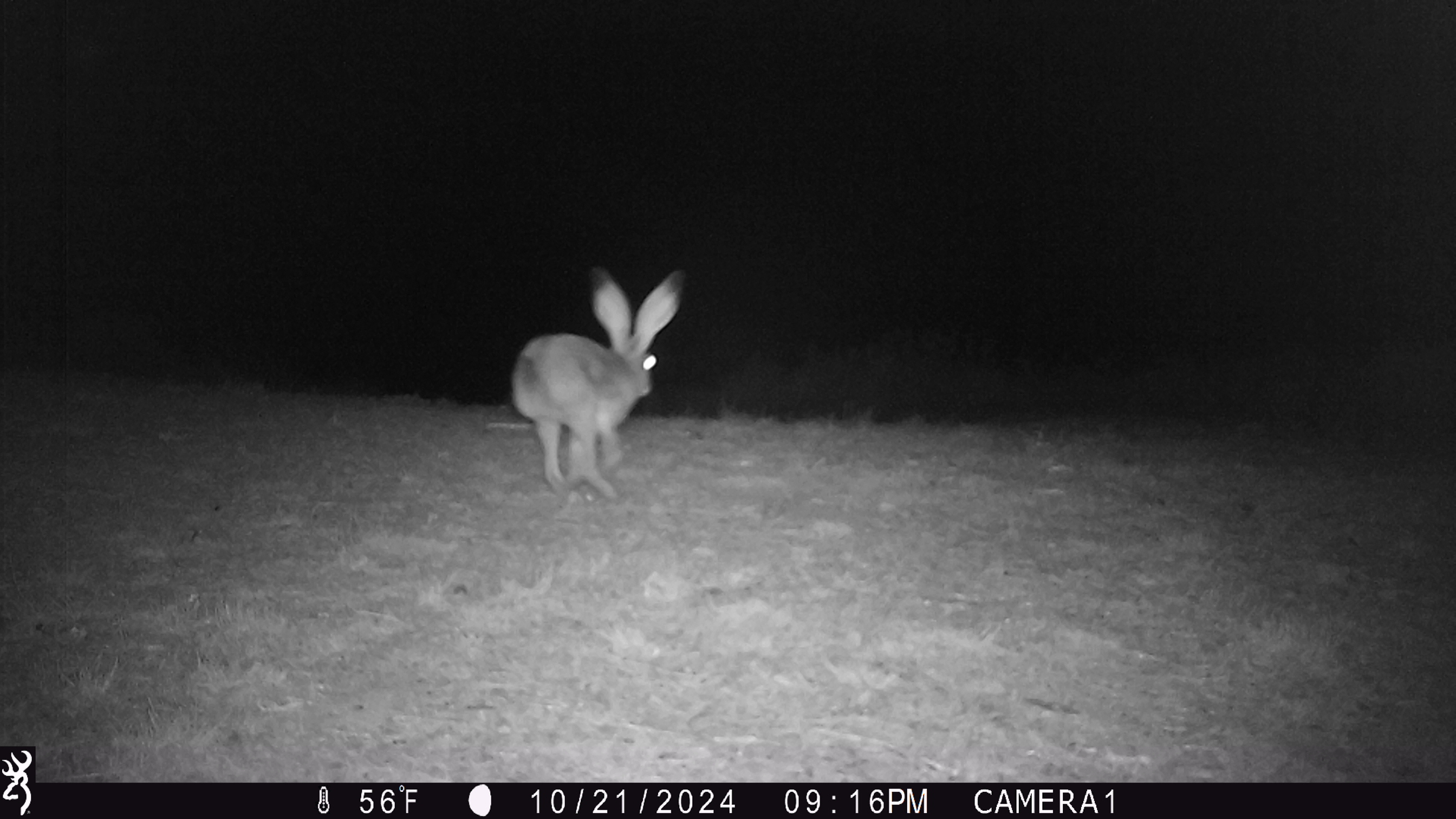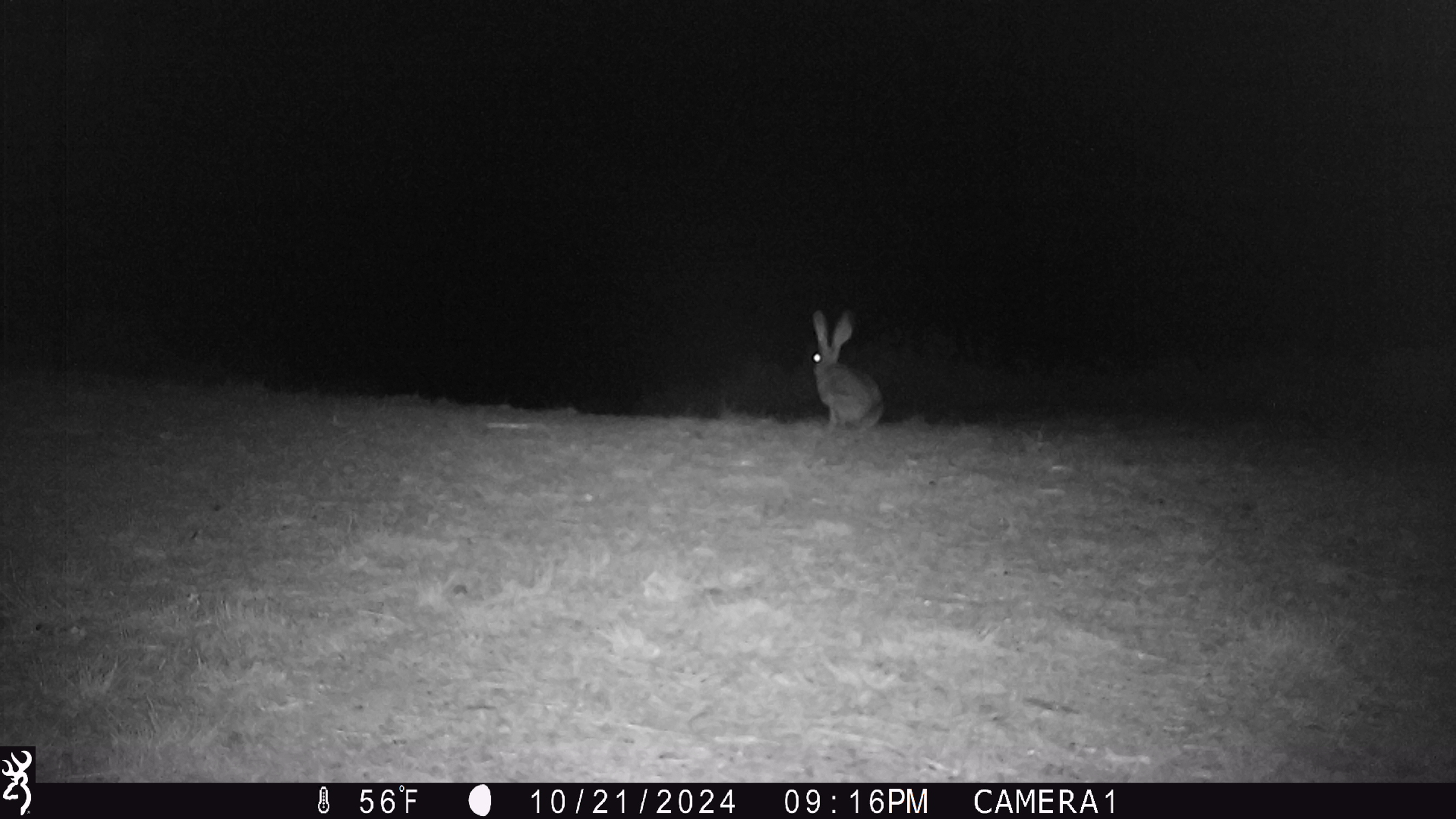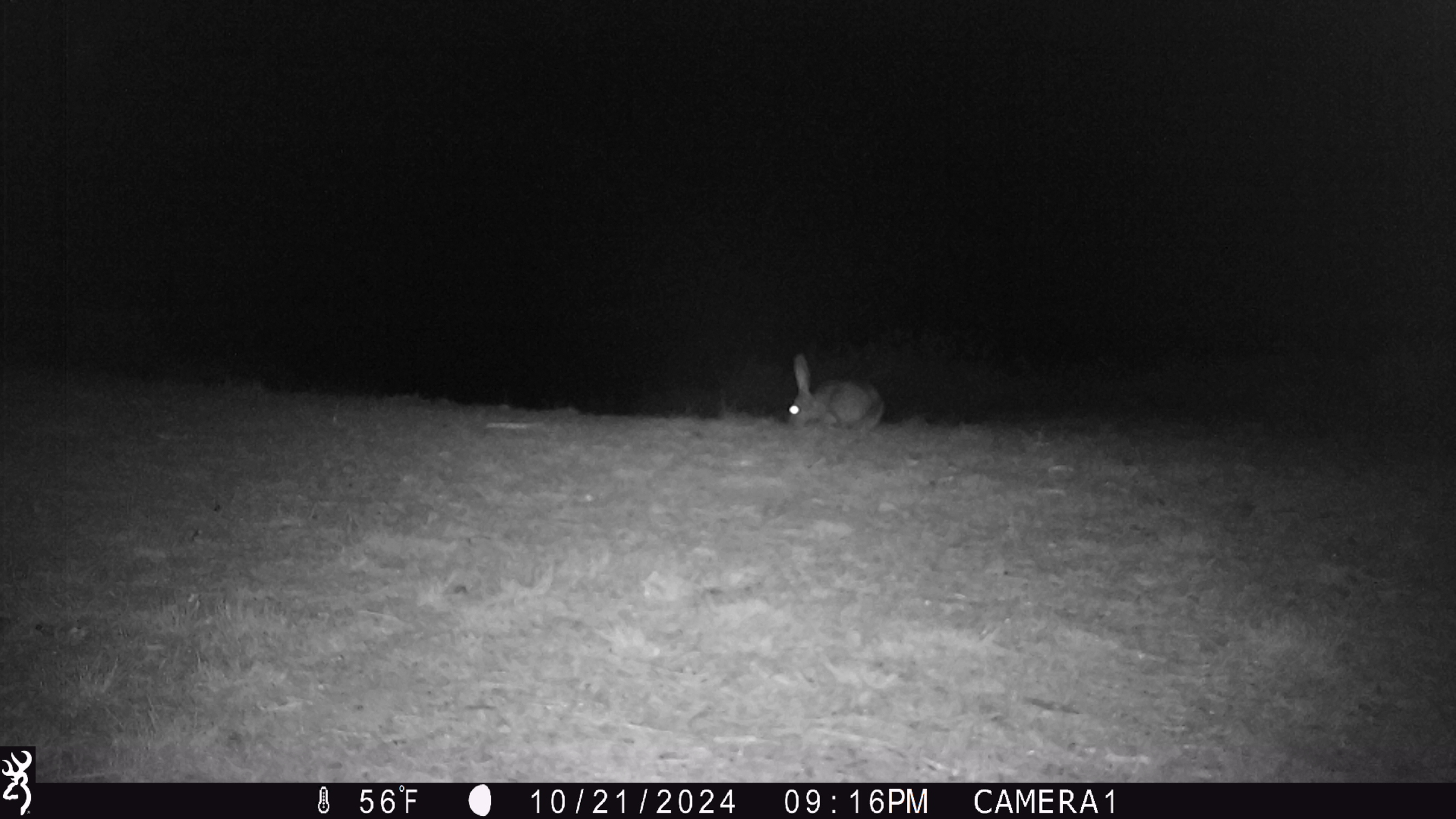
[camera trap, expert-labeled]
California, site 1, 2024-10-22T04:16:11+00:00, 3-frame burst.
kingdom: Animalia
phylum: Chordata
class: Mammalia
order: Lagomorpha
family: Leporidae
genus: Lepus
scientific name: Lepus californicus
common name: black-tailed jackrabbit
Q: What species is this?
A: Black-tailed jackrabbit (Lepus californicus).